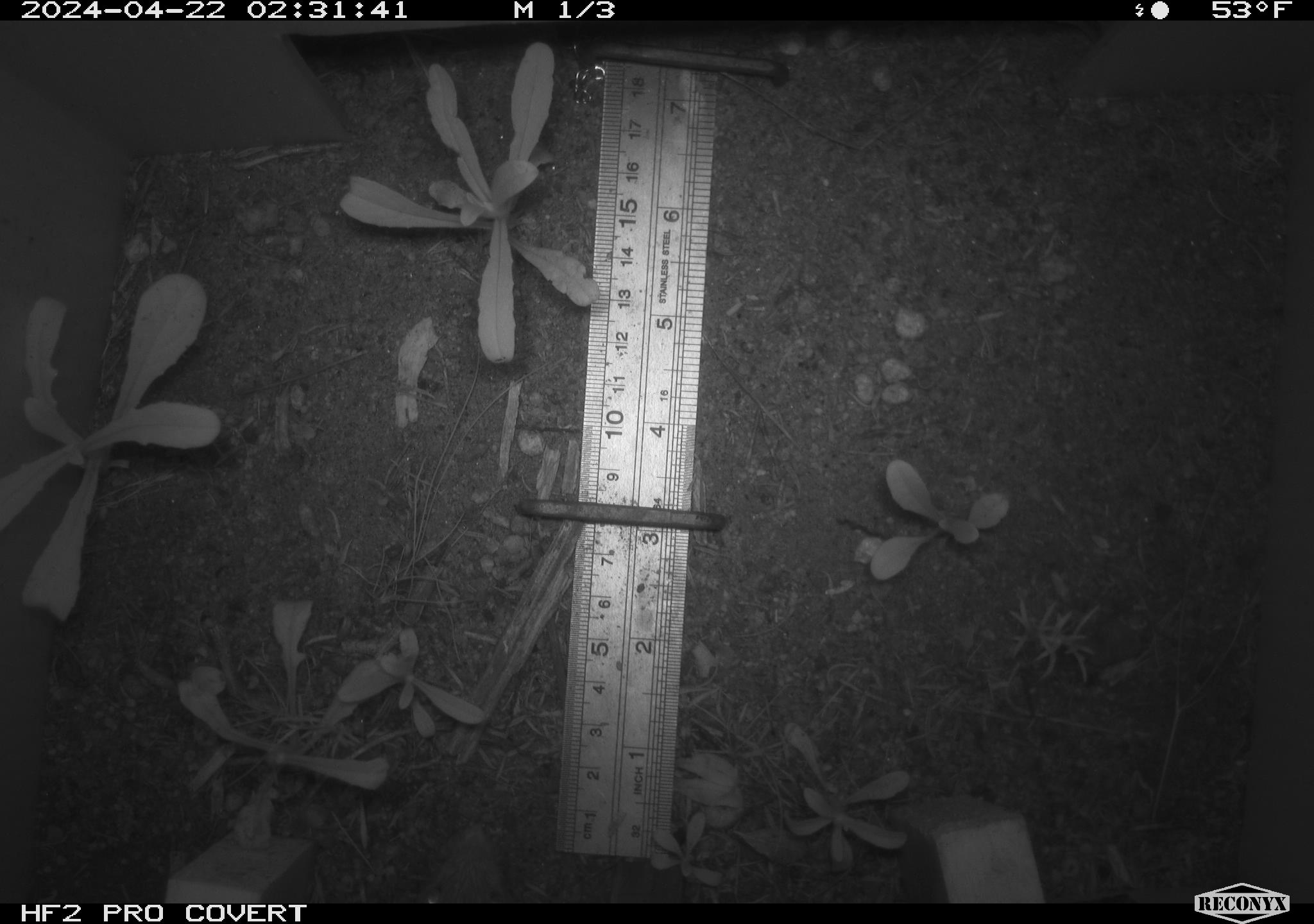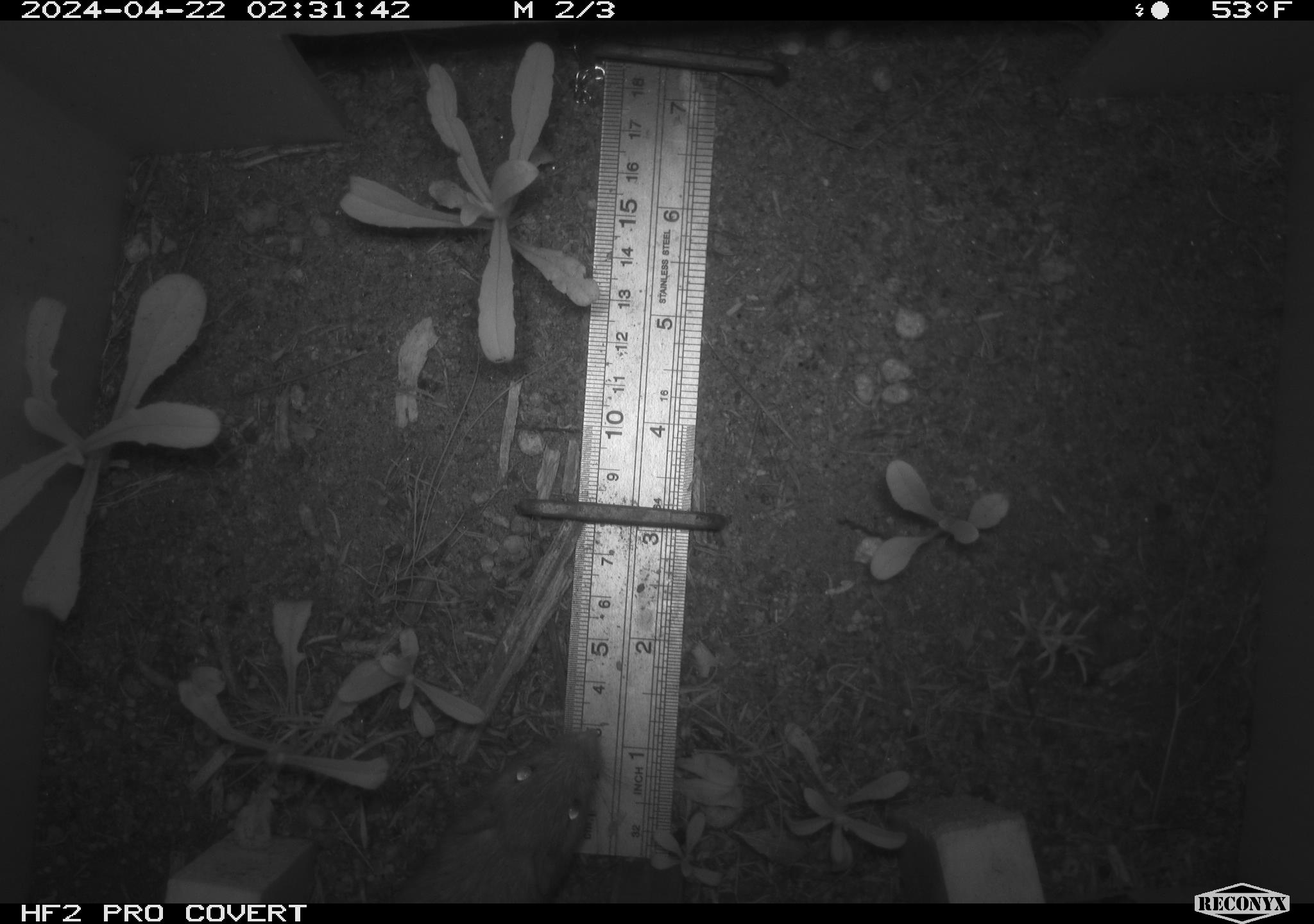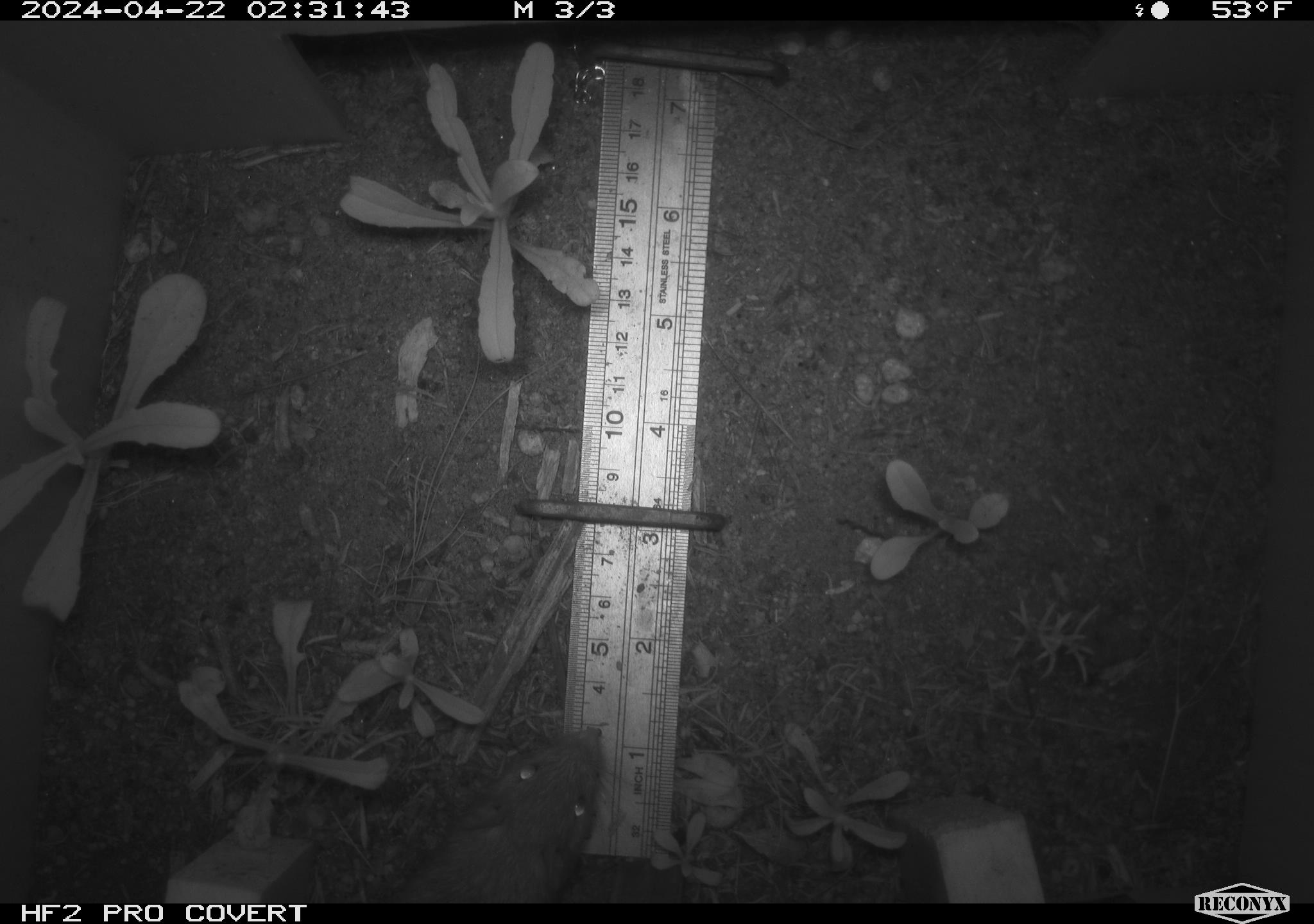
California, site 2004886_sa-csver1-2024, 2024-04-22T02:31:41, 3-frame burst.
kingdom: Animalia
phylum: Chordata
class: Mammalia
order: Rodentia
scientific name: Rodentia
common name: rodent